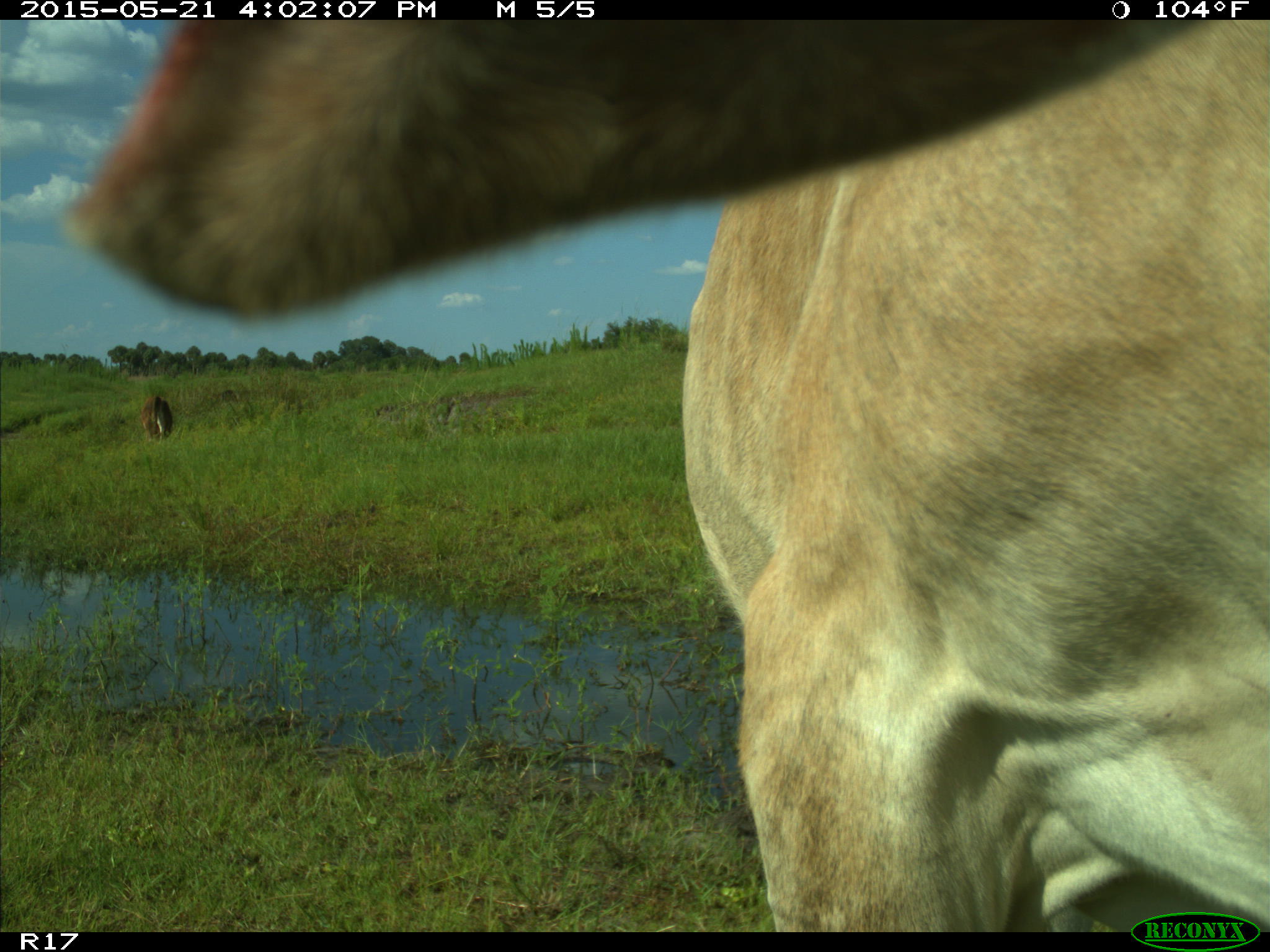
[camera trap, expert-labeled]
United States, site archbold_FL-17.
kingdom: Animalia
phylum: Chordata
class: Mammalia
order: Artiodactyla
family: Bovidae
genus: Bos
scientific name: Bos taurus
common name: domestic cow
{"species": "Bos taurus (domestic cow)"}